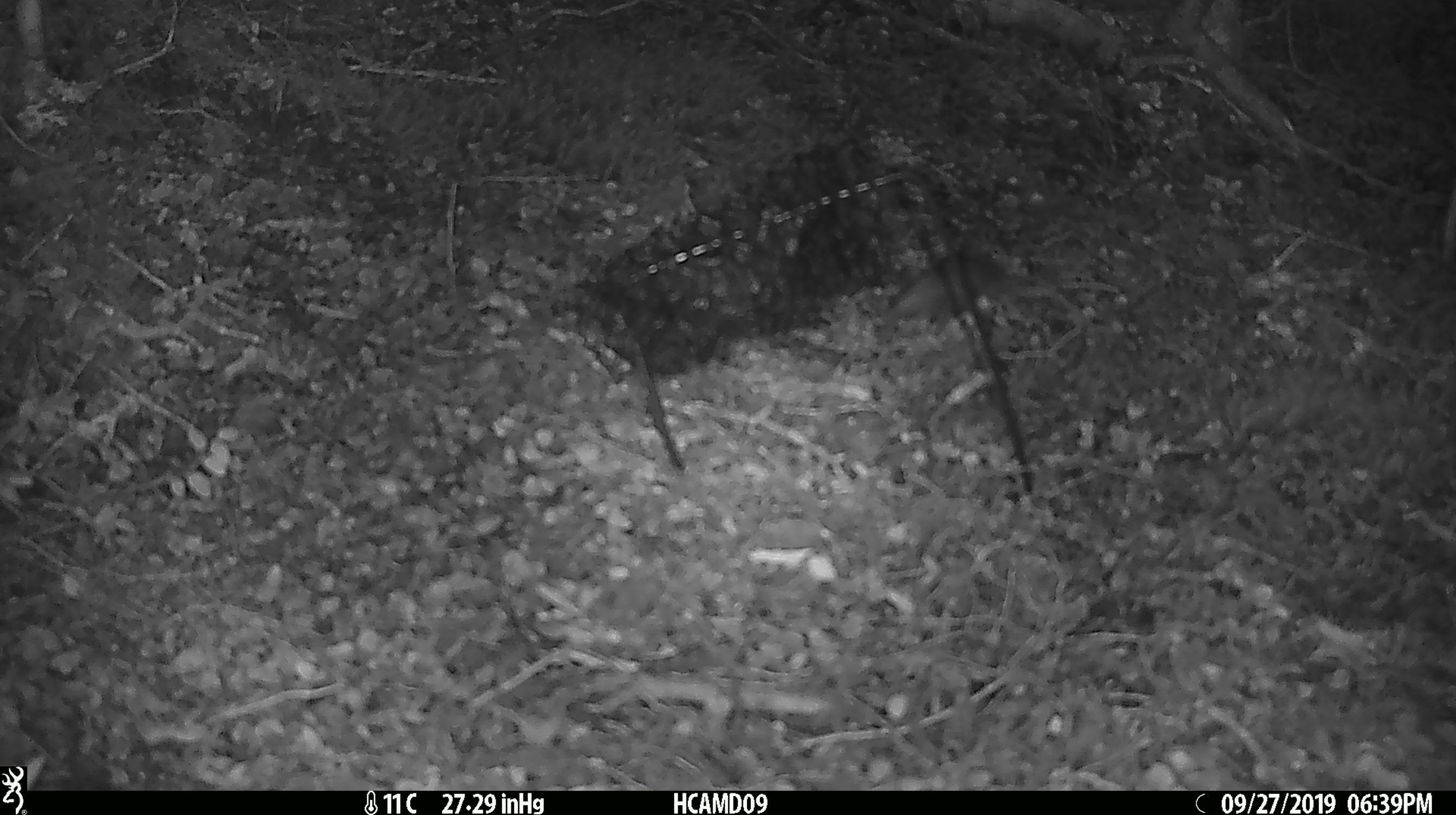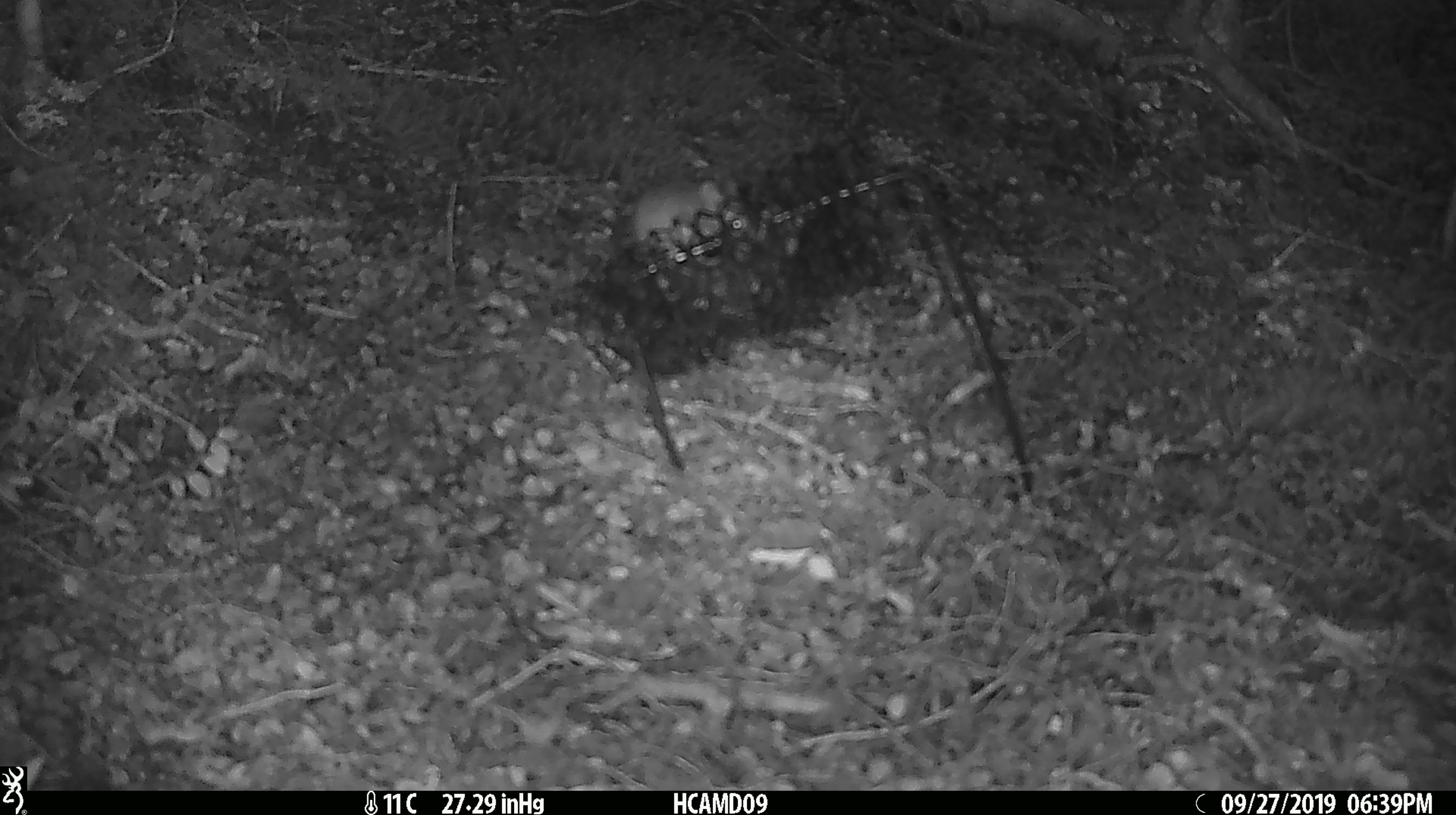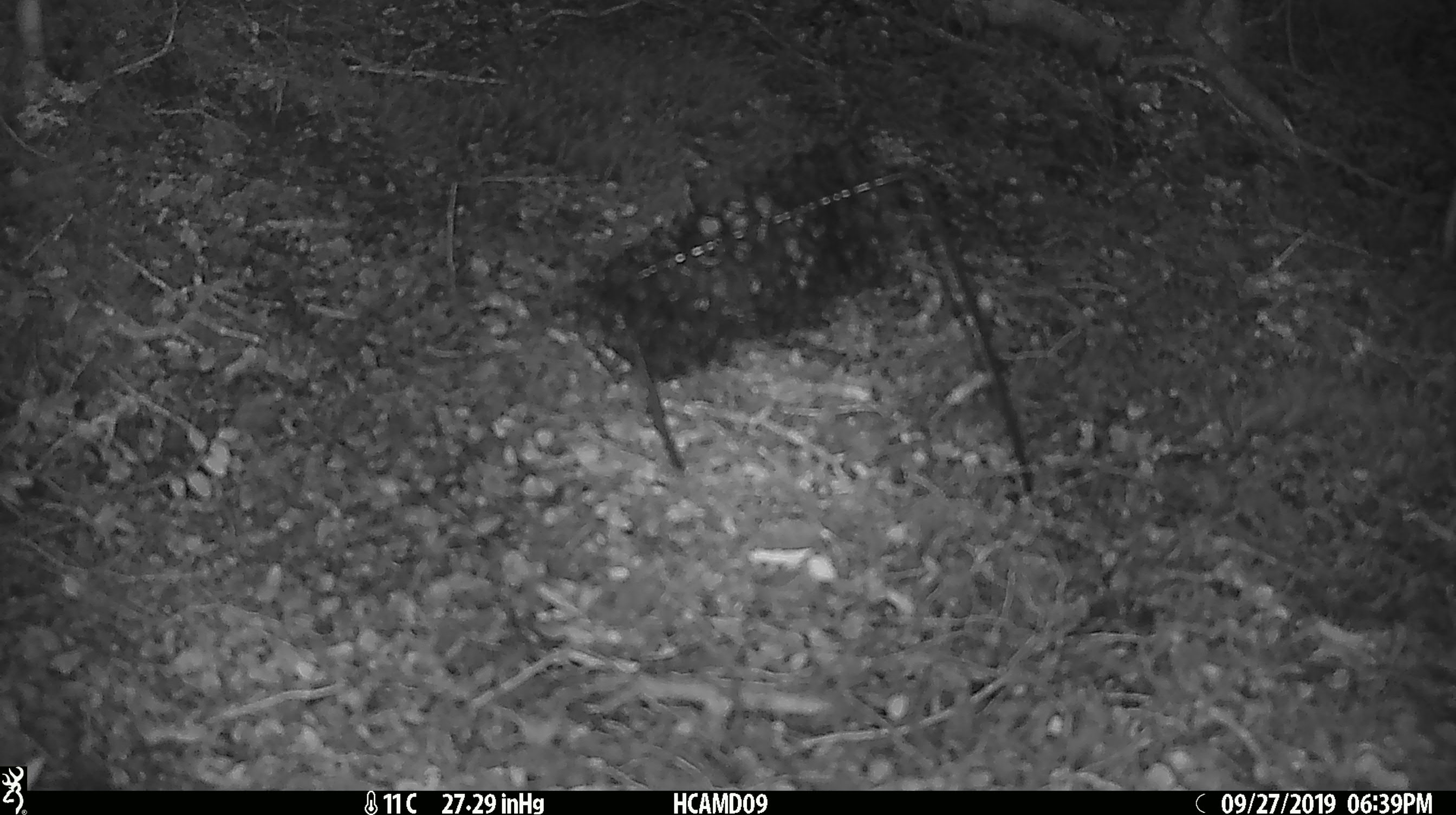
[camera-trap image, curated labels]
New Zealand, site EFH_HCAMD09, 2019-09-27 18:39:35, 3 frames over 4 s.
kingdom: Animalia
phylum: Chordata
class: Mammalia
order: Rodentia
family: Muridae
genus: Mus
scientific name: Mus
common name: mouse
Mouse (Mus).